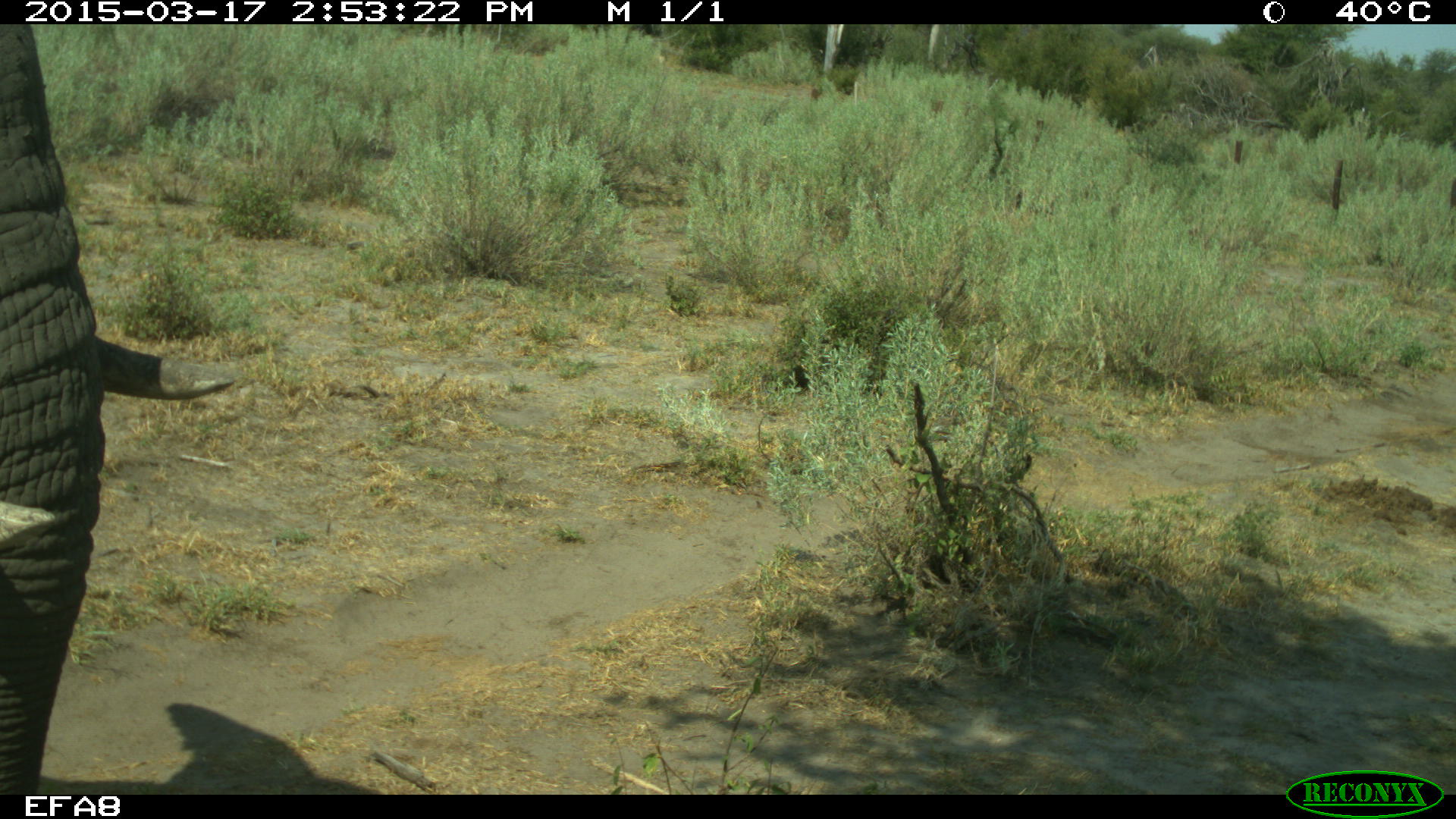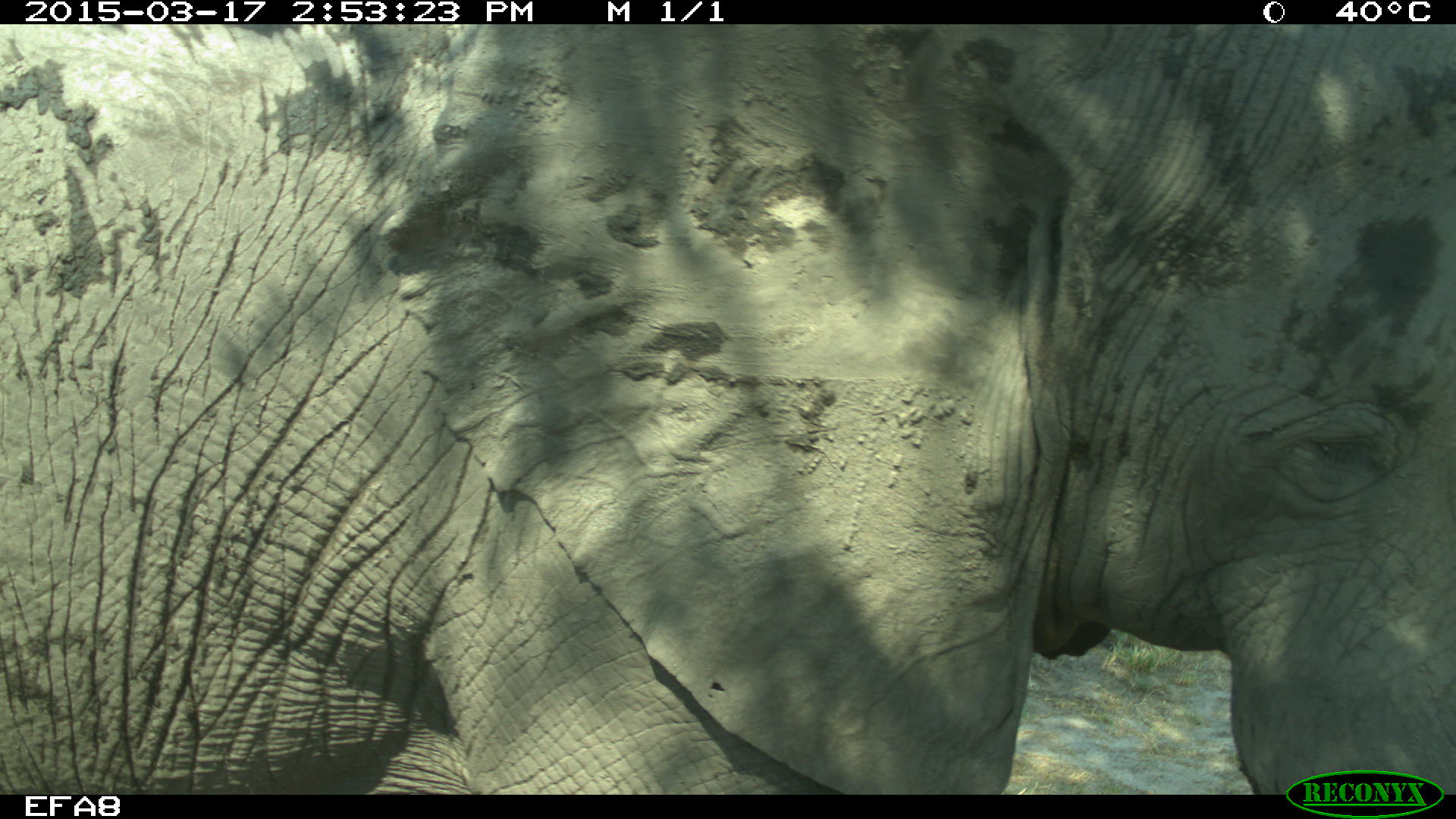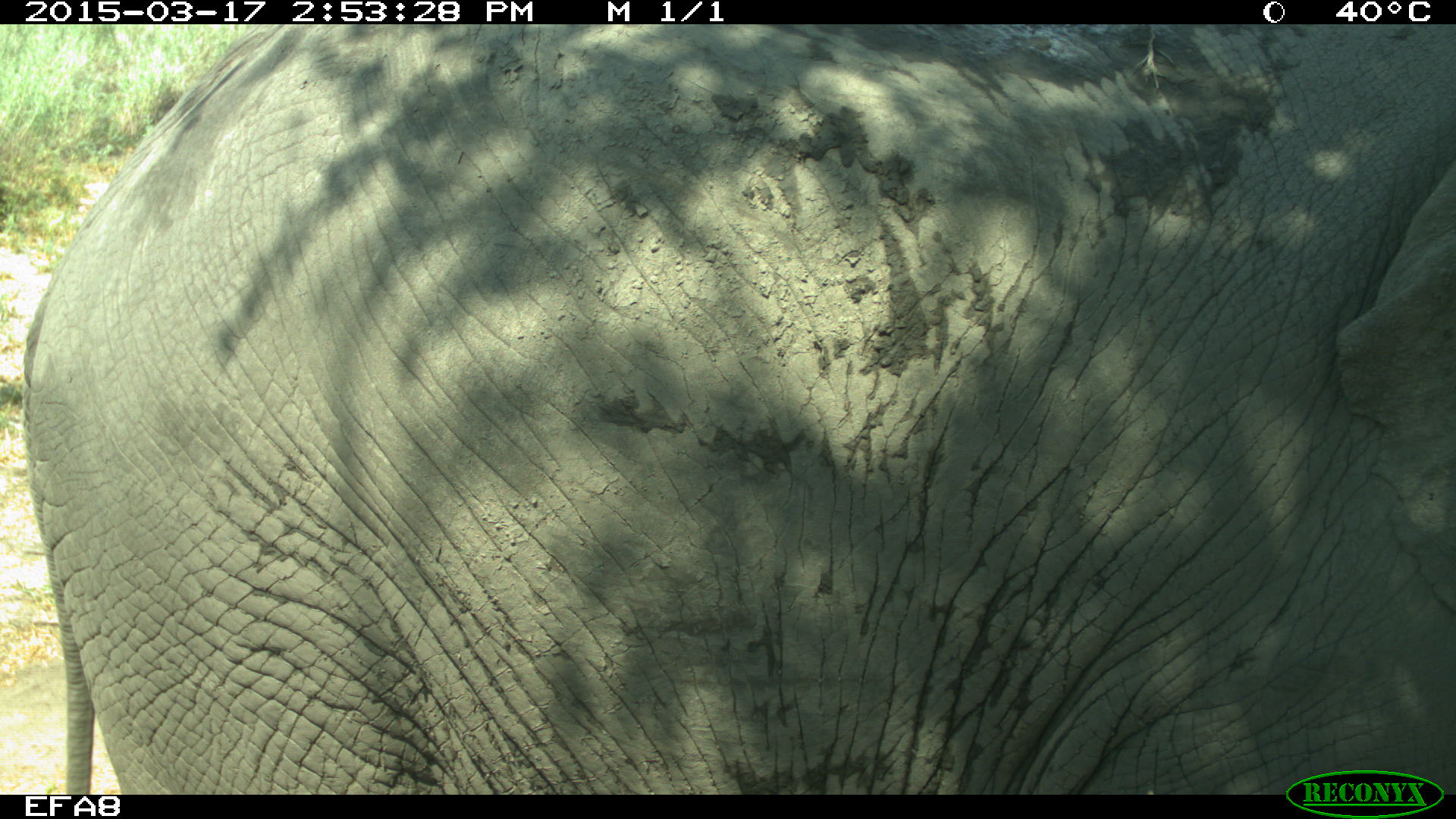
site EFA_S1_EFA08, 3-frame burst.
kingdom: Animalia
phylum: Chordata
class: Mammalia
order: Proboscidea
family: Elephantidae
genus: Loxodonta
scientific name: Loxodonta africana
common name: african bush elephant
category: elephant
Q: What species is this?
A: Elephant (african bush elephant) (Loxodonta africana).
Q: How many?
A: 1.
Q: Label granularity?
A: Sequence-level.